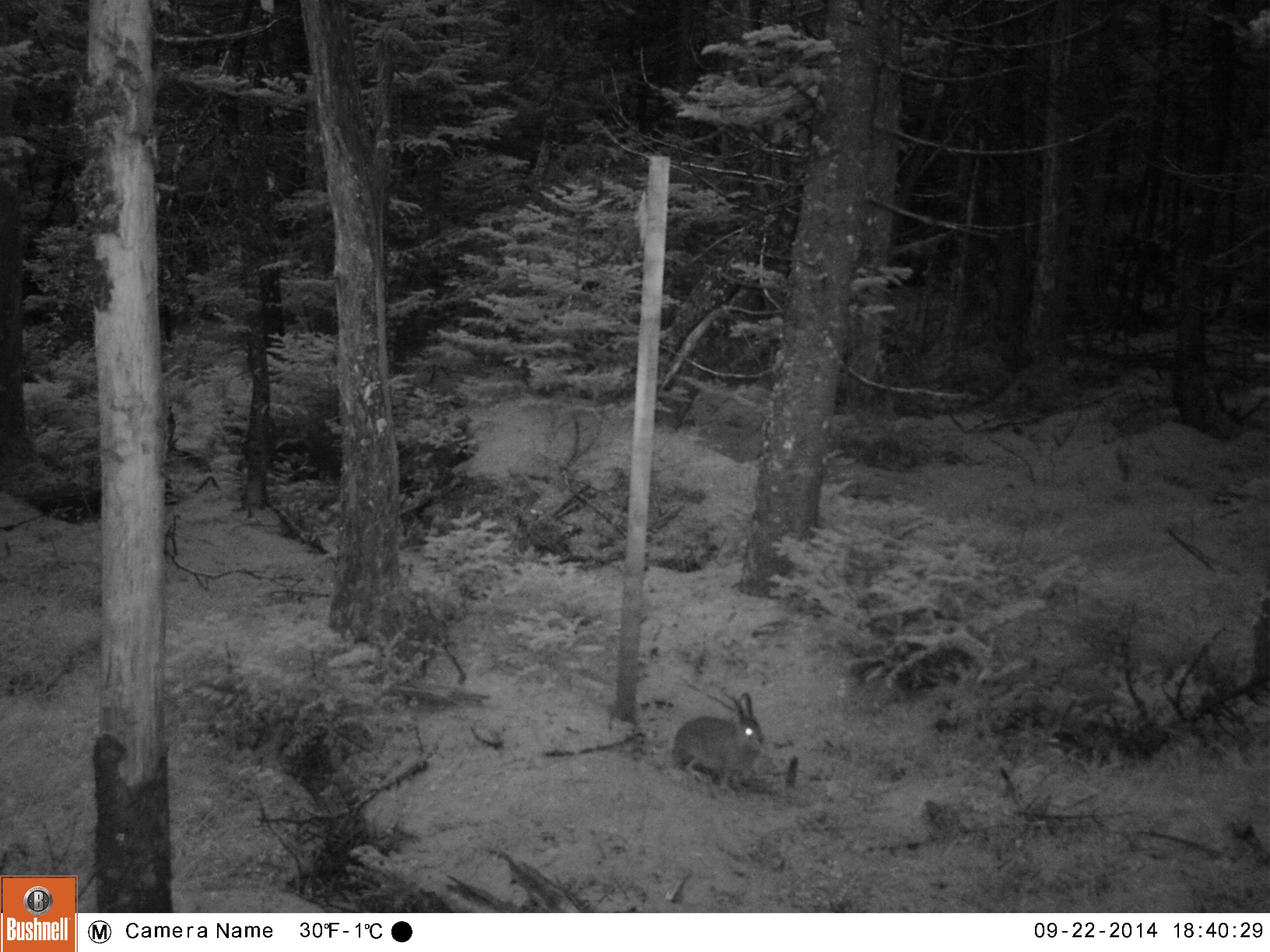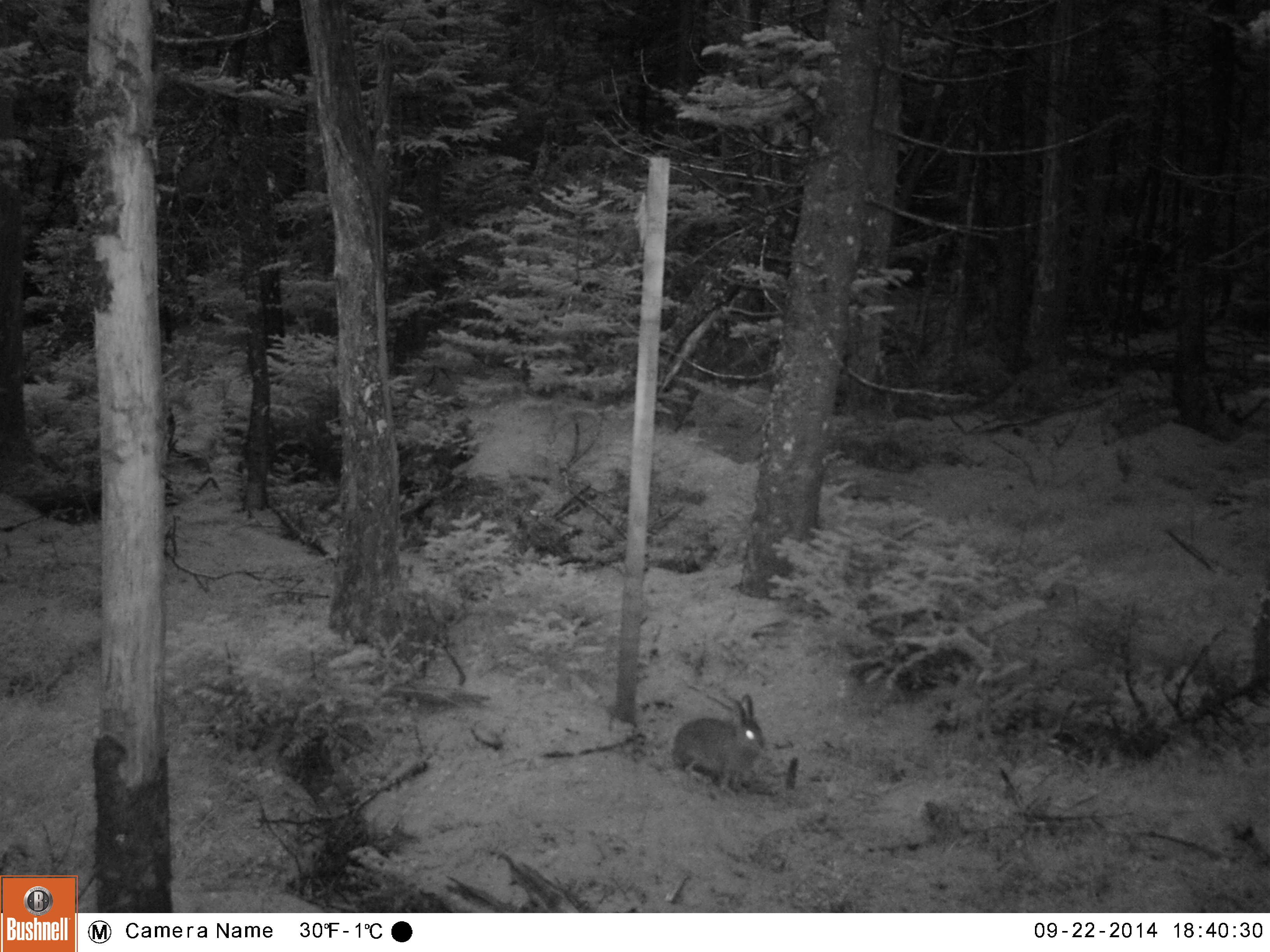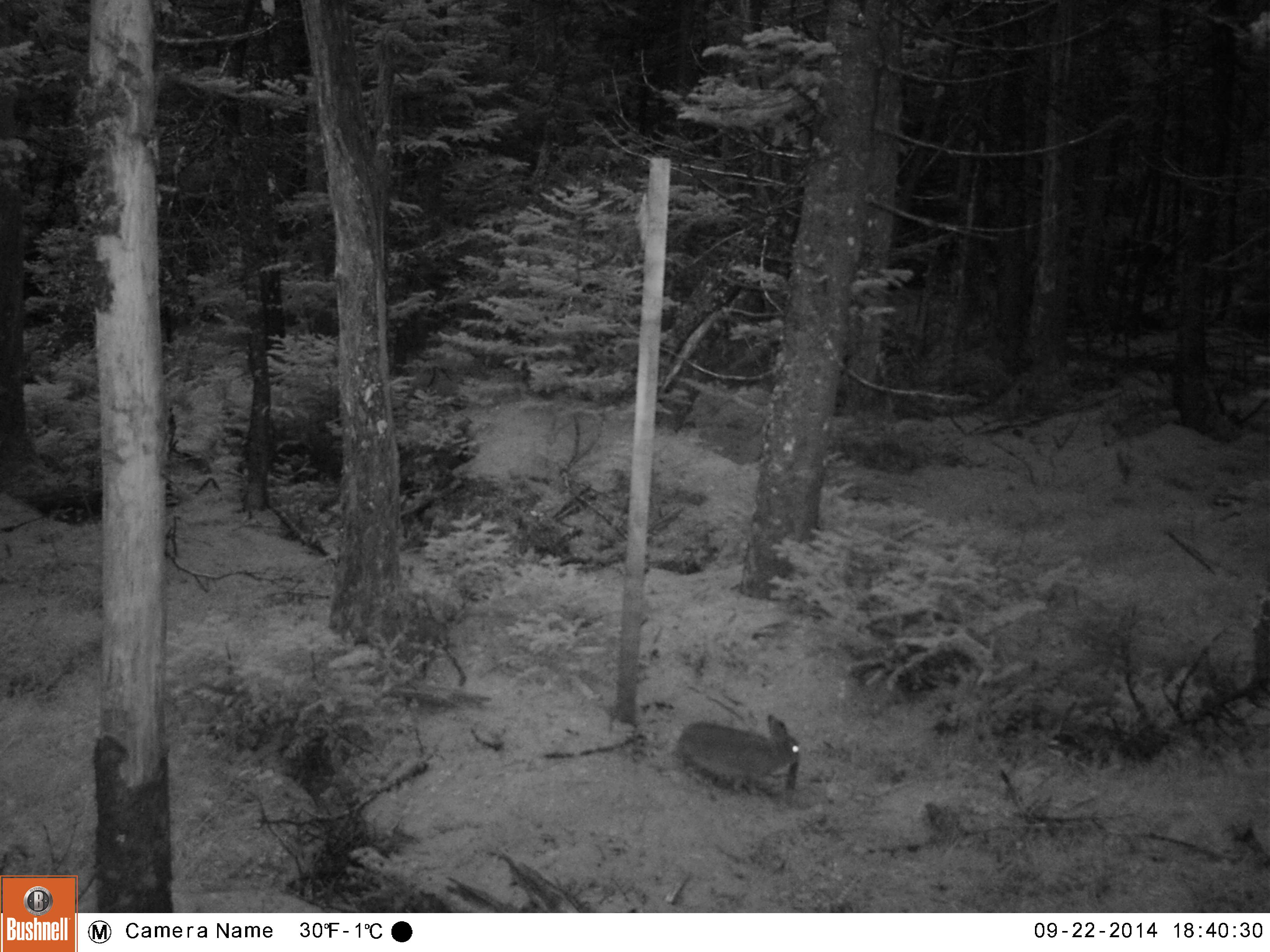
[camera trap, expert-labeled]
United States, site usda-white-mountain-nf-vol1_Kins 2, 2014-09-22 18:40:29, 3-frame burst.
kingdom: Animalia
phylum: Chordata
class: Mammalia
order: Lagomorpha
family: Leporidae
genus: Lepus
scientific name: Lepus americanus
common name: snowshoe hare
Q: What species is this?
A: Snowshoe hare (Lepus americanus).